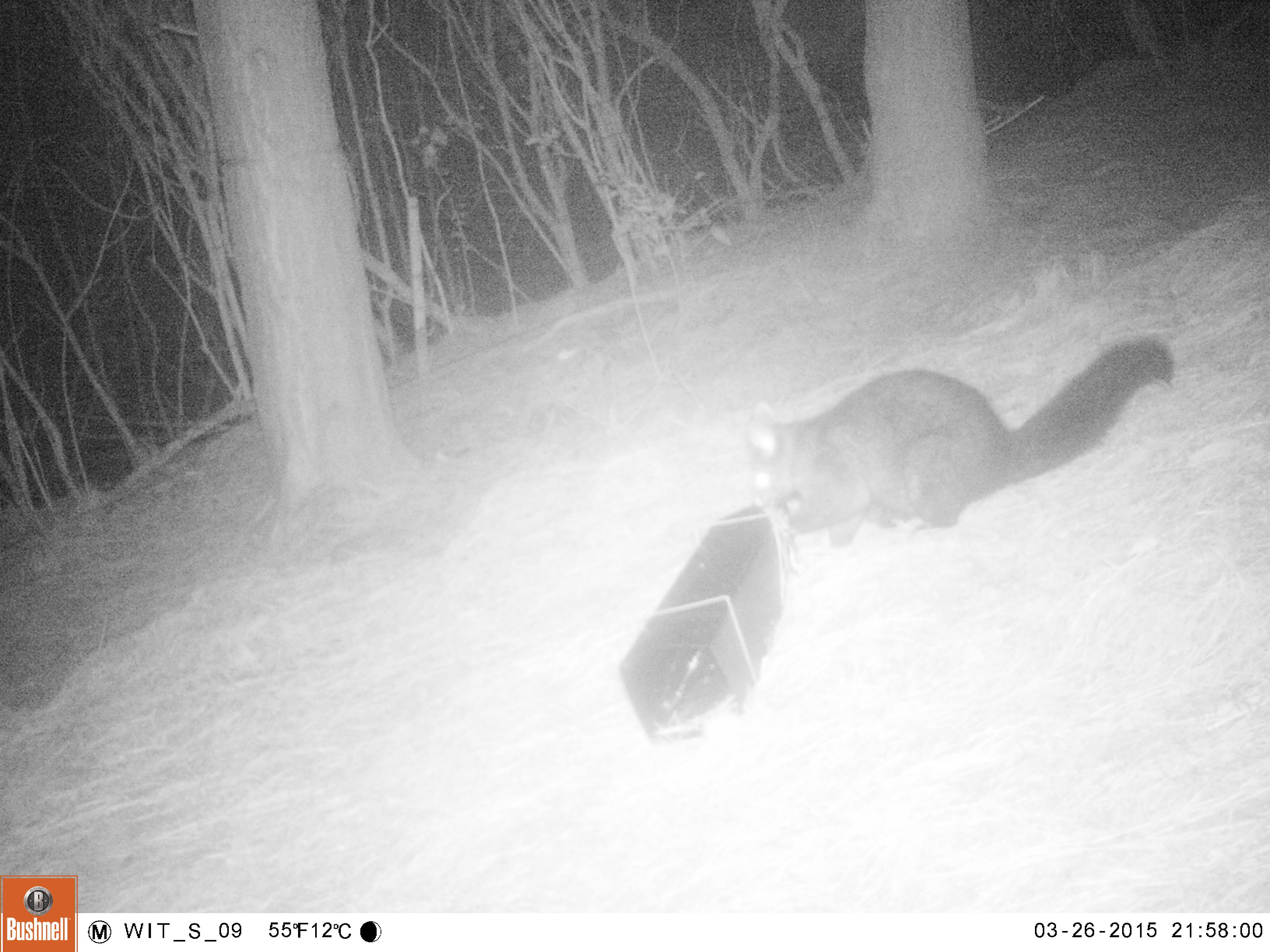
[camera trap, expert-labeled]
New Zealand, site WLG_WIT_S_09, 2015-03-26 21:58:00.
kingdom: Animalia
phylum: Chordata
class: Mammalia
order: Diprotodontia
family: Phalangeridae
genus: Trichosurus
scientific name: Trichosurus vulpecula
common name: common brushtail possum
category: possum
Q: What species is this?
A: Possum (common brushtail possum) (Trichosurus vulpecula).